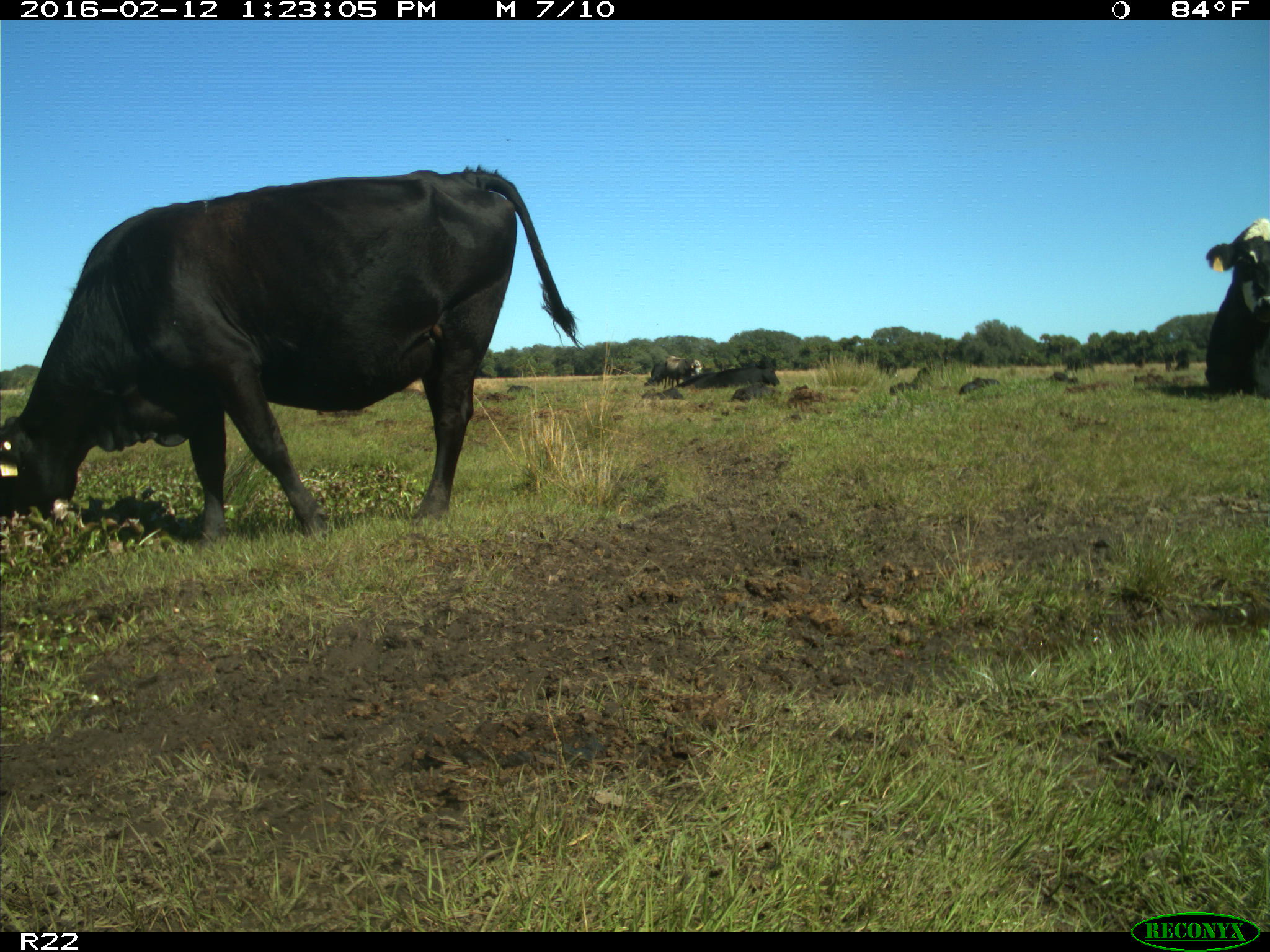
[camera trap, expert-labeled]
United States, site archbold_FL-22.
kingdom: Animalia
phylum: Chordata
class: Mammalia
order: Artiodactyla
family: Bovidae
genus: Bos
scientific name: Bos taurus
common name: domestic cow